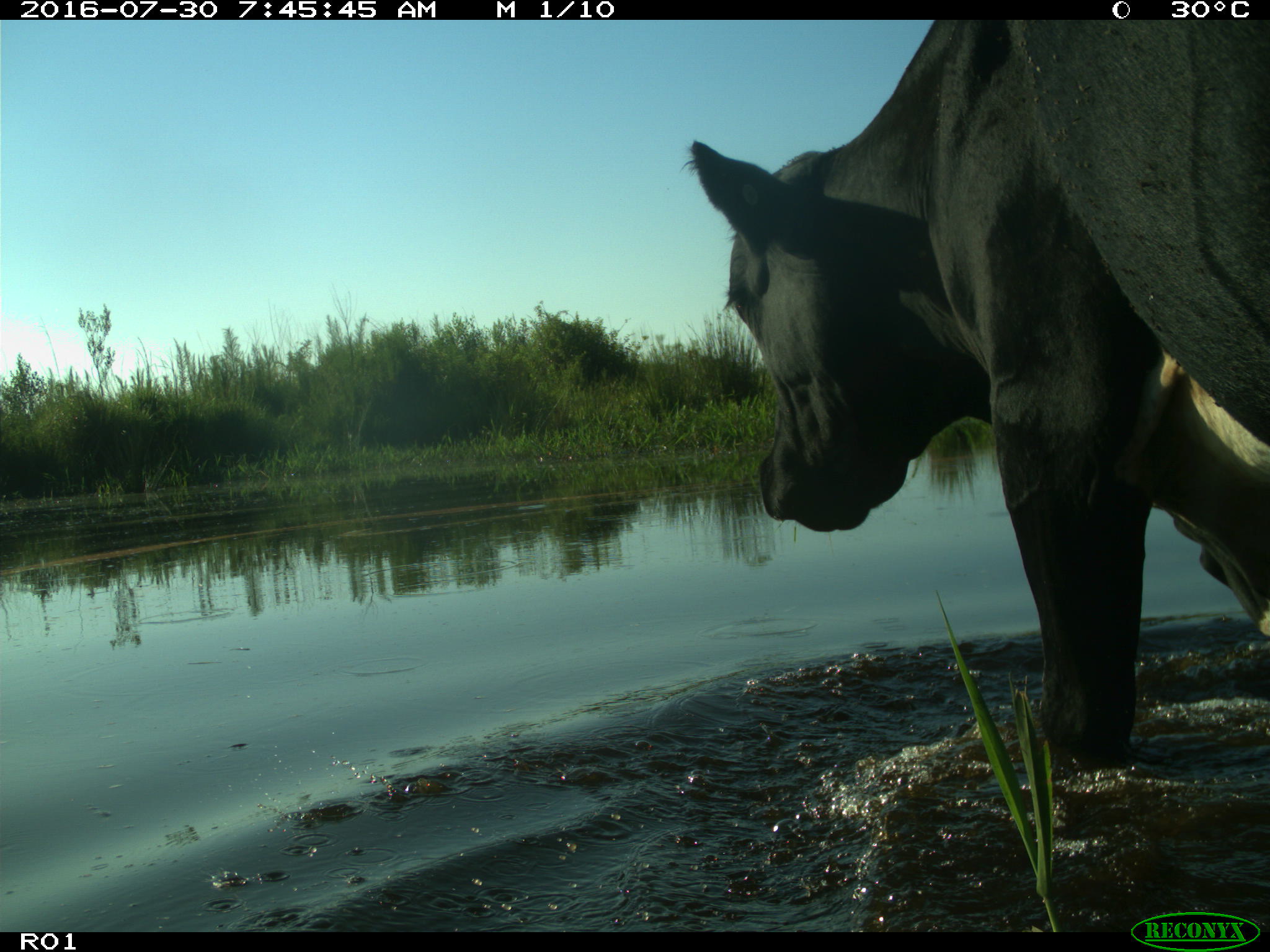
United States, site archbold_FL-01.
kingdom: Animalia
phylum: Chordata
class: Mammalia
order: Artiodactyla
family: Bovidae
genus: Bos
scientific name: Bos taurus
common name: domestic cow